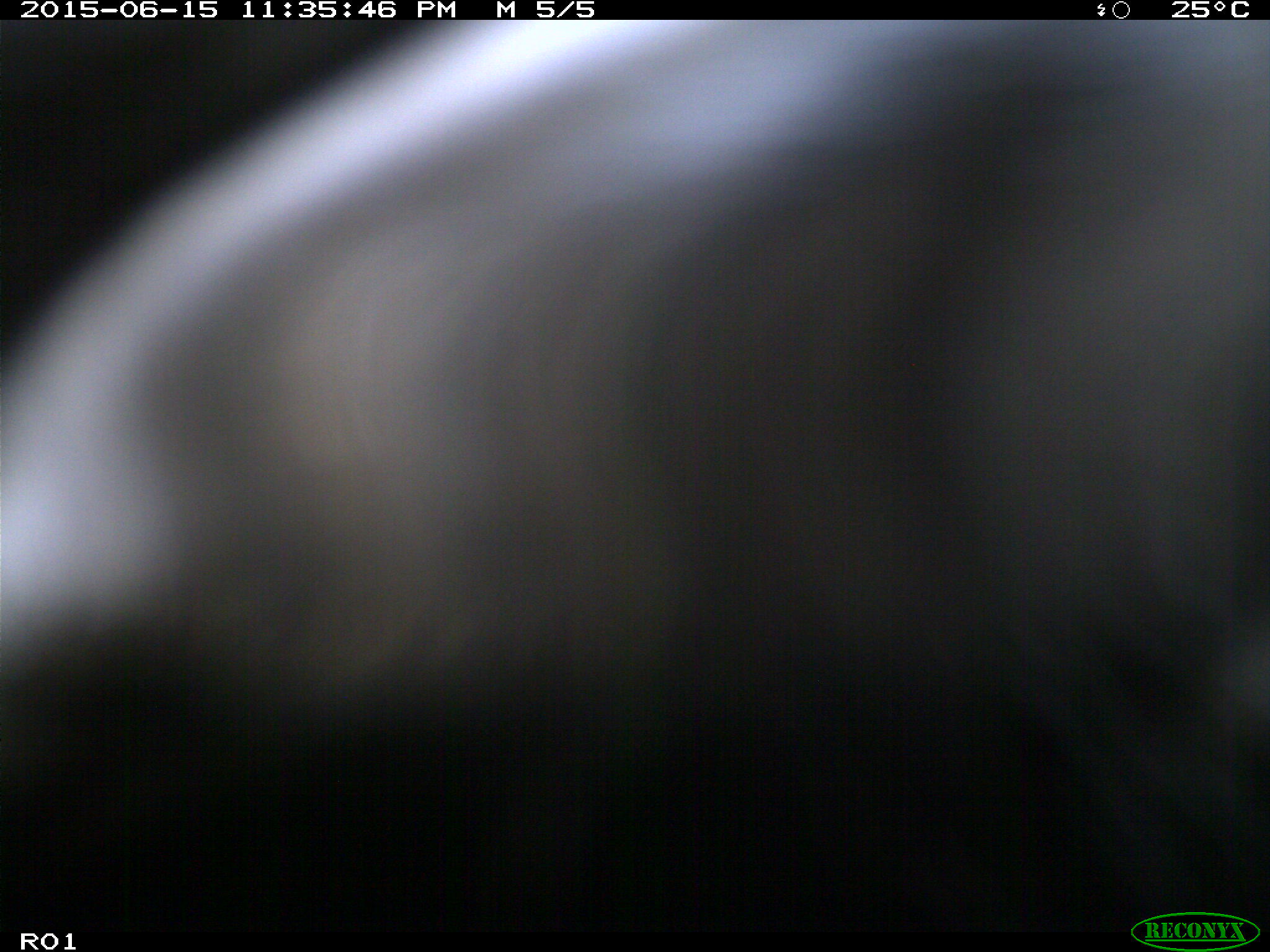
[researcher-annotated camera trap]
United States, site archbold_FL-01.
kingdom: Animalia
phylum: Chordata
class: Mammalia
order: Artiodactyla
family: Bovidae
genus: Bos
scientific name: Bos taurus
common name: domestic cow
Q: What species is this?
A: Bos taurus (domestic cow).